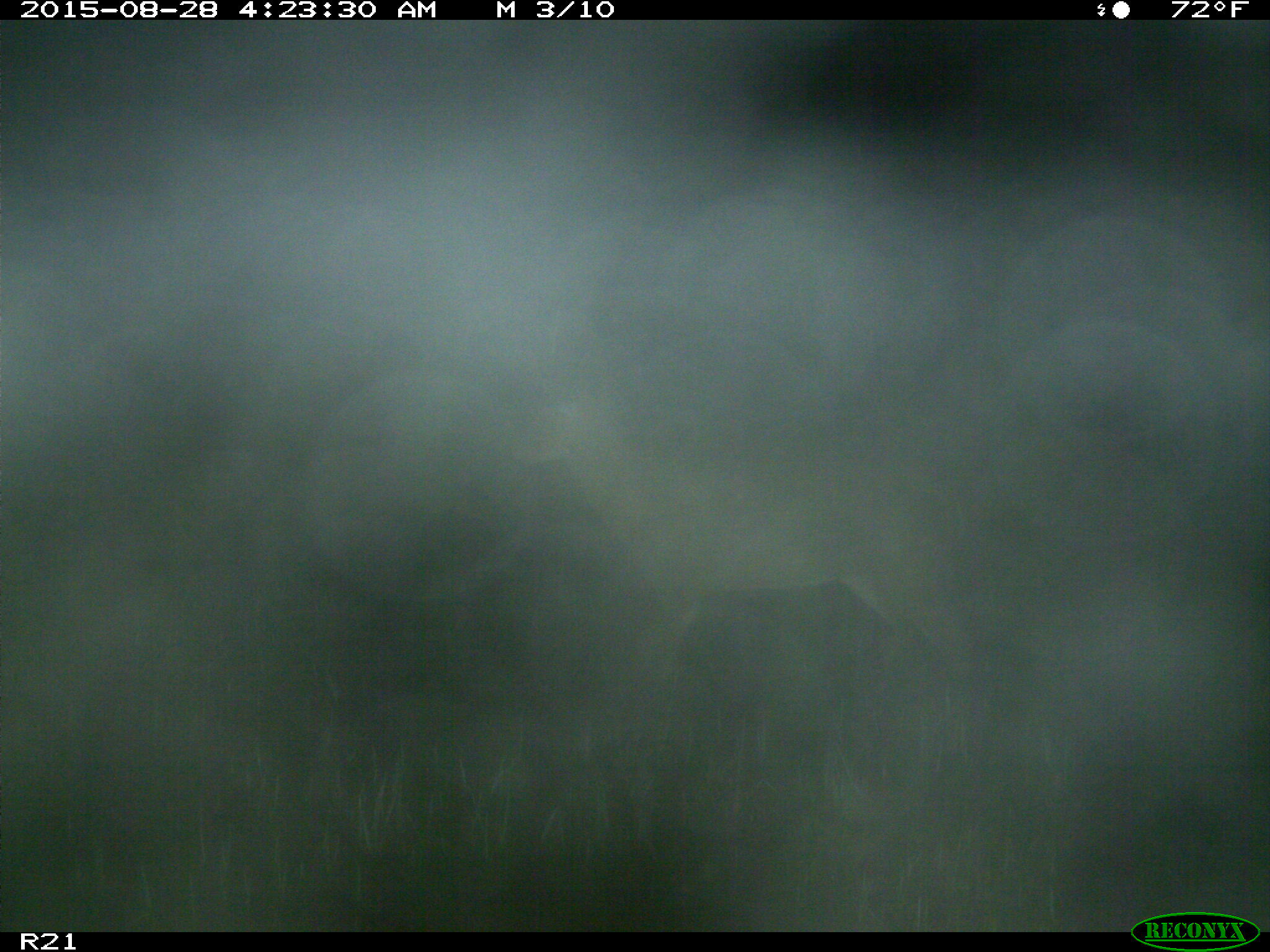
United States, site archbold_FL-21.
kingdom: Animalia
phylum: Chordata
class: Mammalia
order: Artiodactyla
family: Cervidae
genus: Odocoileus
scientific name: Odocoileus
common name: deer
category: unidentified deer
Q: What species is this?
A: Unidentified deer (deer) (Odocoileus).